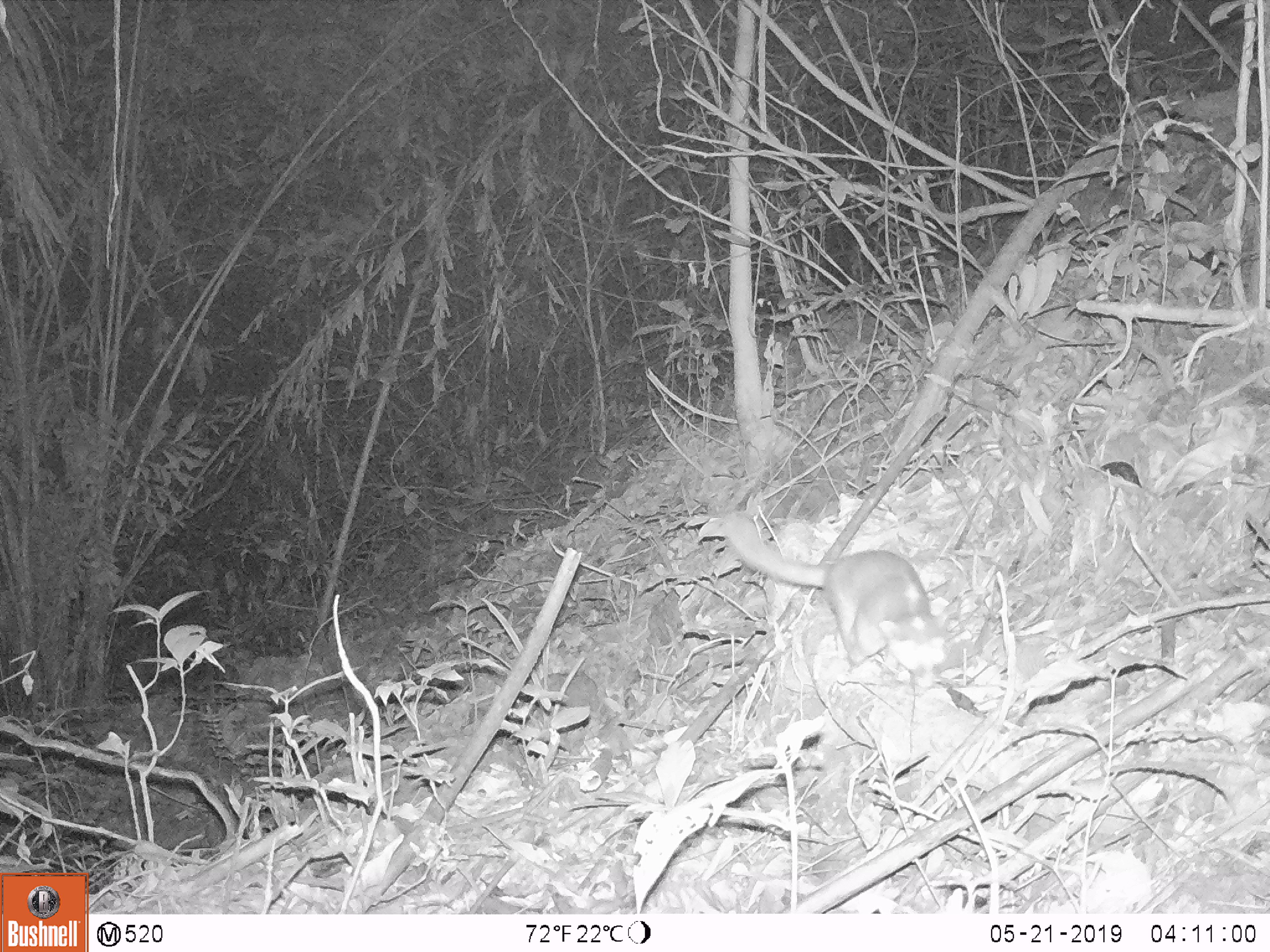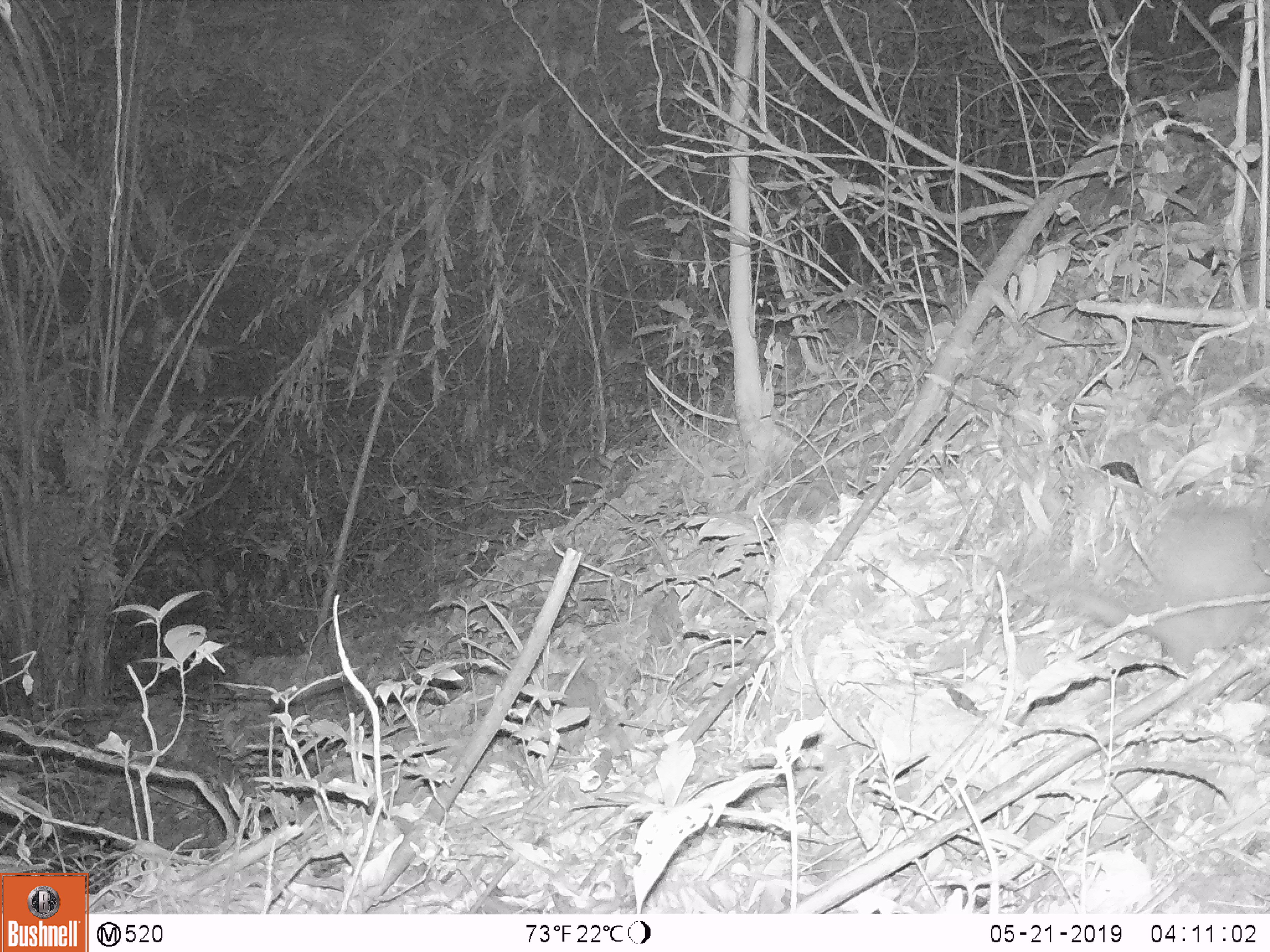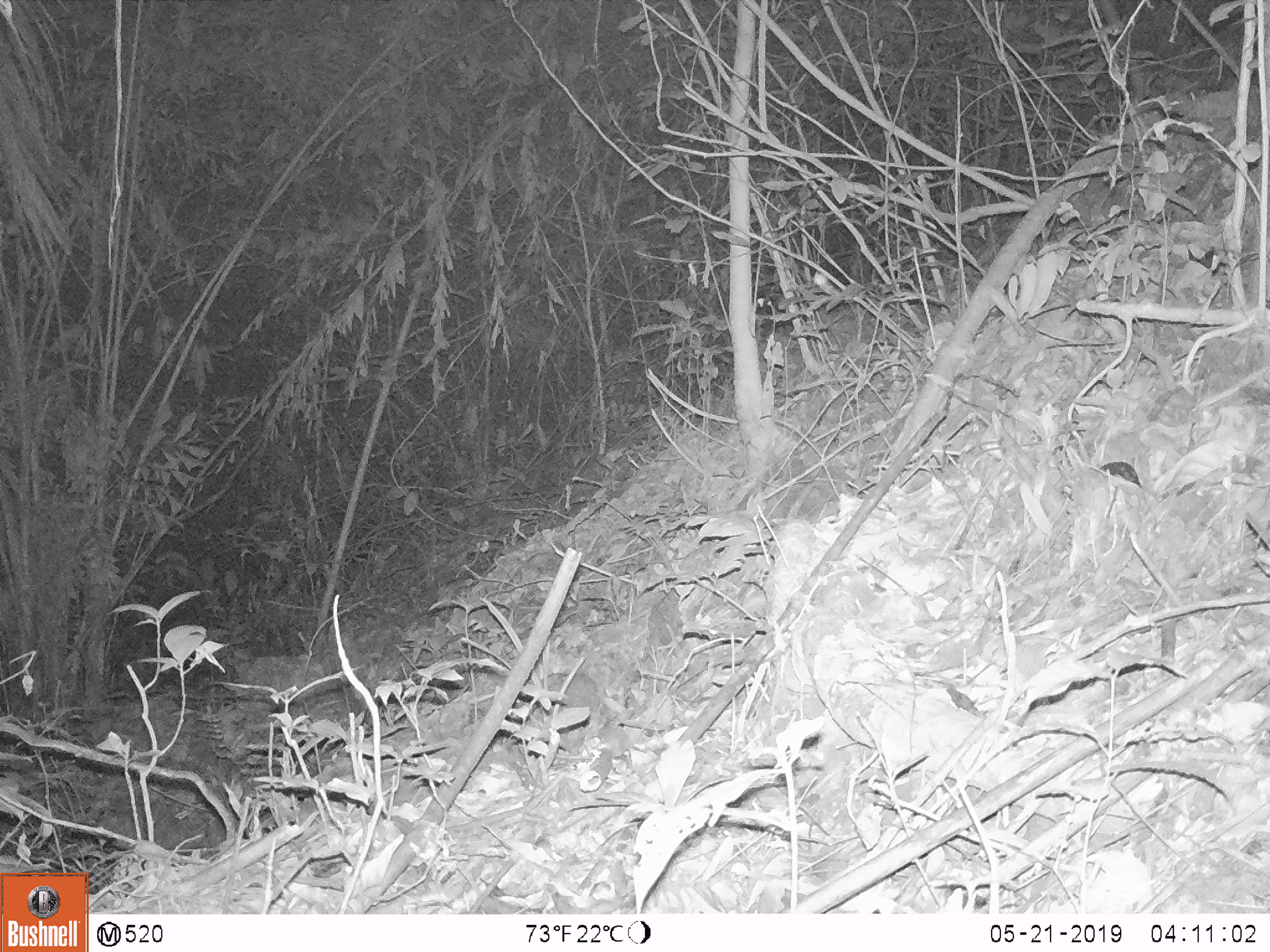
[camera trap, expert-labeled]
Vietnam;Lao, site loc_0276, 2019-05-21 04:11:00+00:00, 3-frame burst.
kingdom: Animalia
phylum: Chordata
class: Mammalia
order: Carnivora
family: Mustelidae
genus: Melogale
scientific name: Melogale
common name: ferret badger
Ferret badger (Melogale). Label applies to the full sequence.